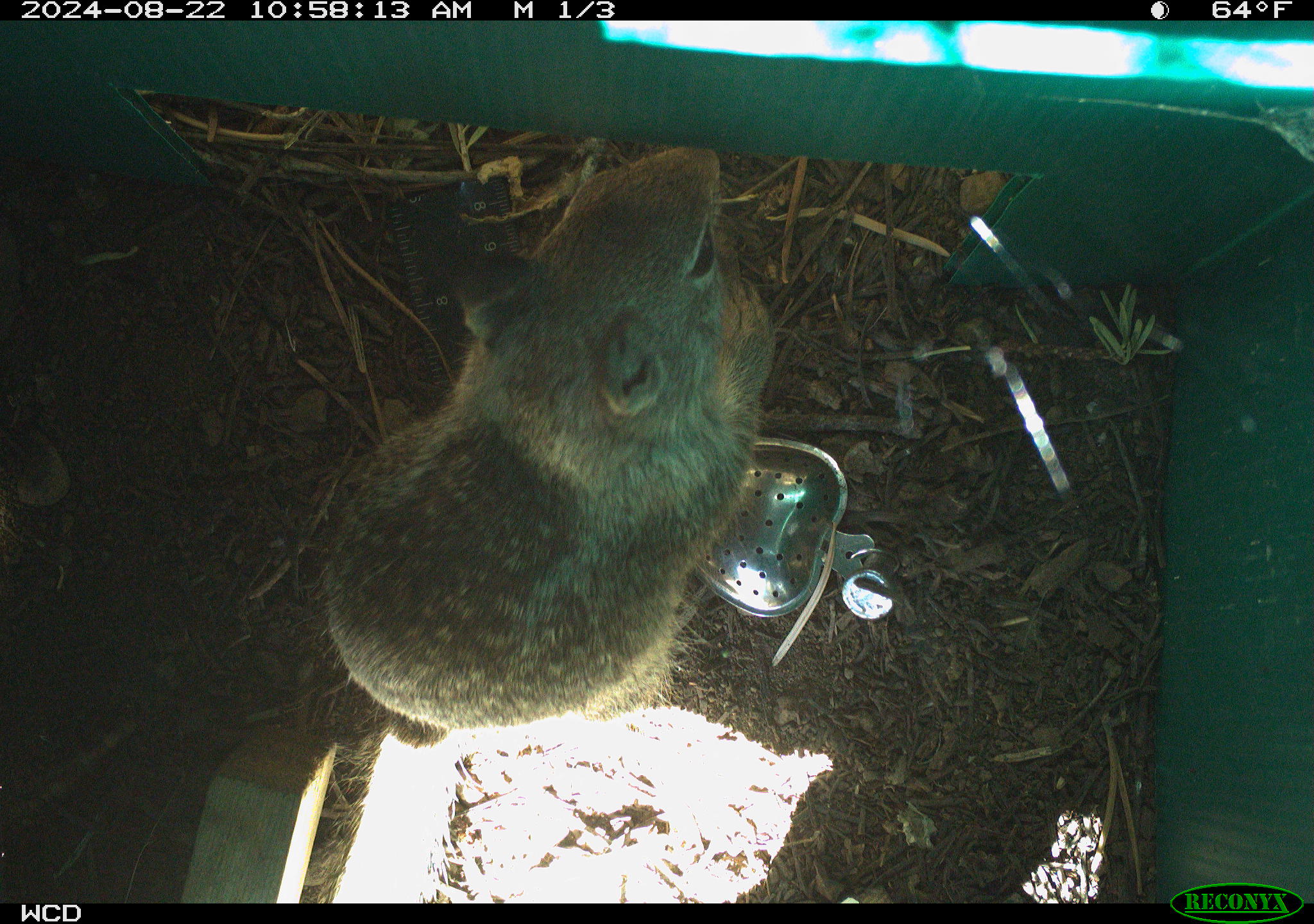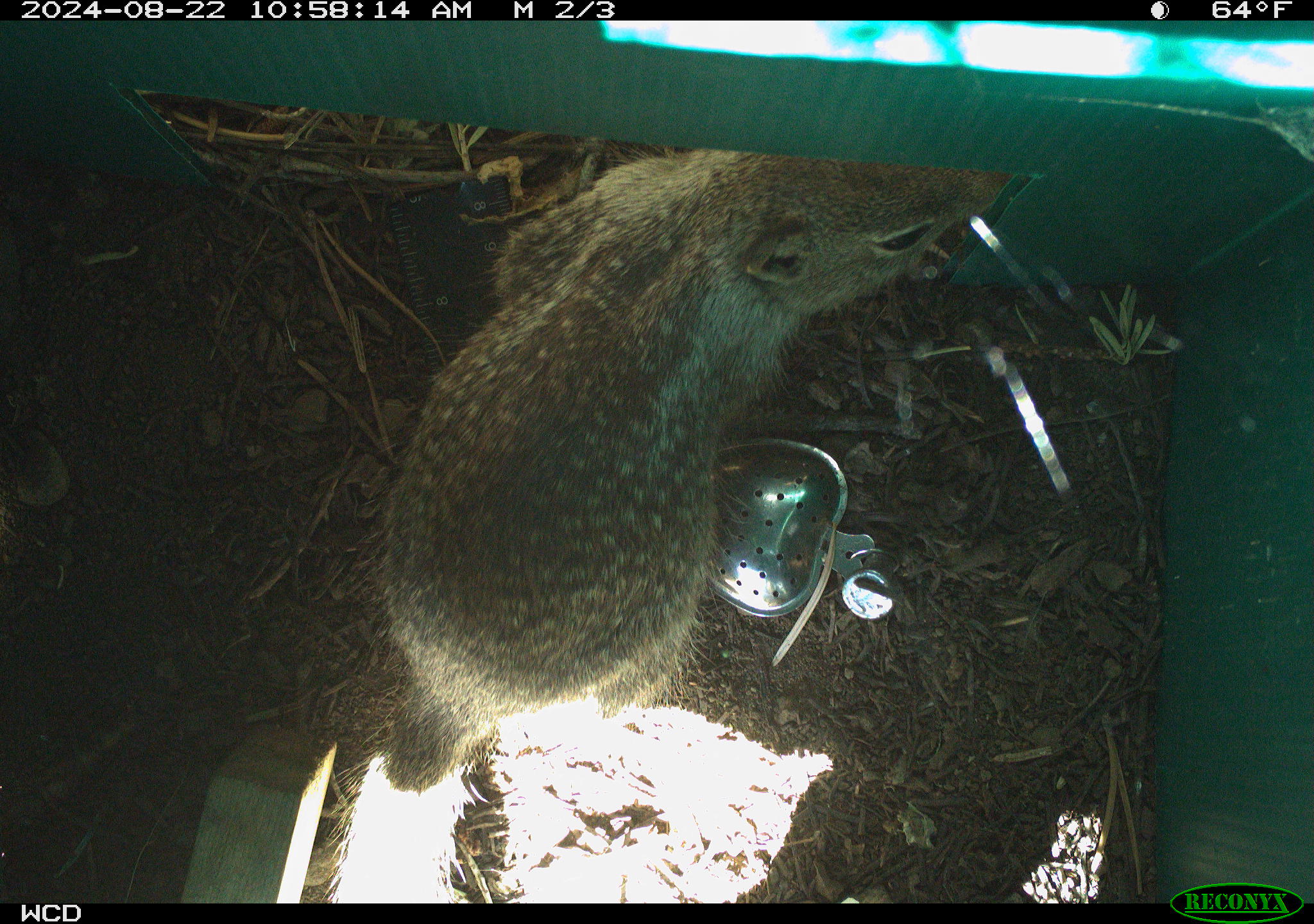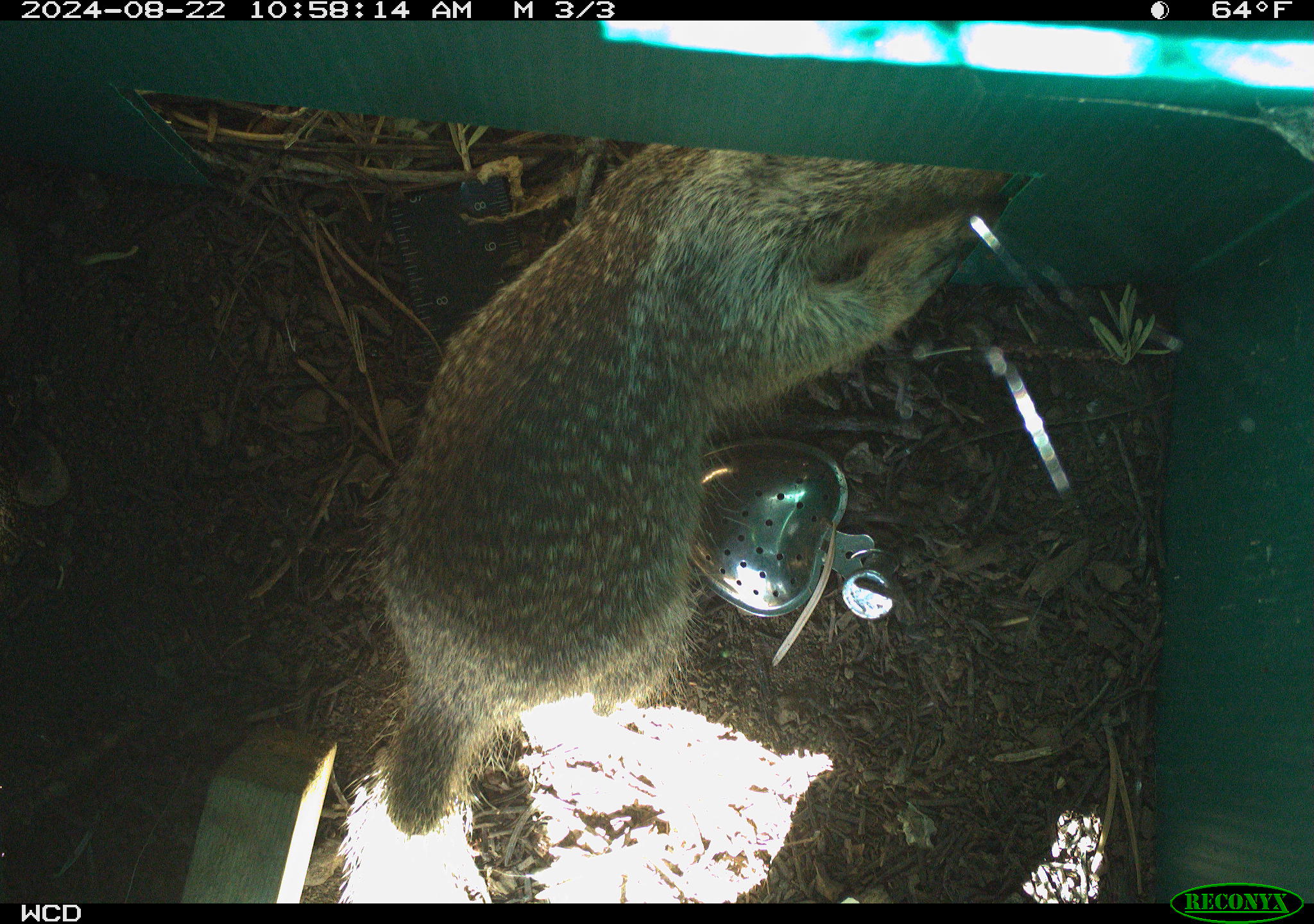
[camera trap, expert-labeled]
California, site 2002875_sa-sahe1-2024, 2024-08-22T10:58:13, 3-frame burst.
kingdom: Animalia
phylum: Chordata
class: Mammalia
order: Rodentia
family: Sciuridae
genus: Otospermophilus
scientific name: Otospermophilus beecheyi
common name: california ground squirrel